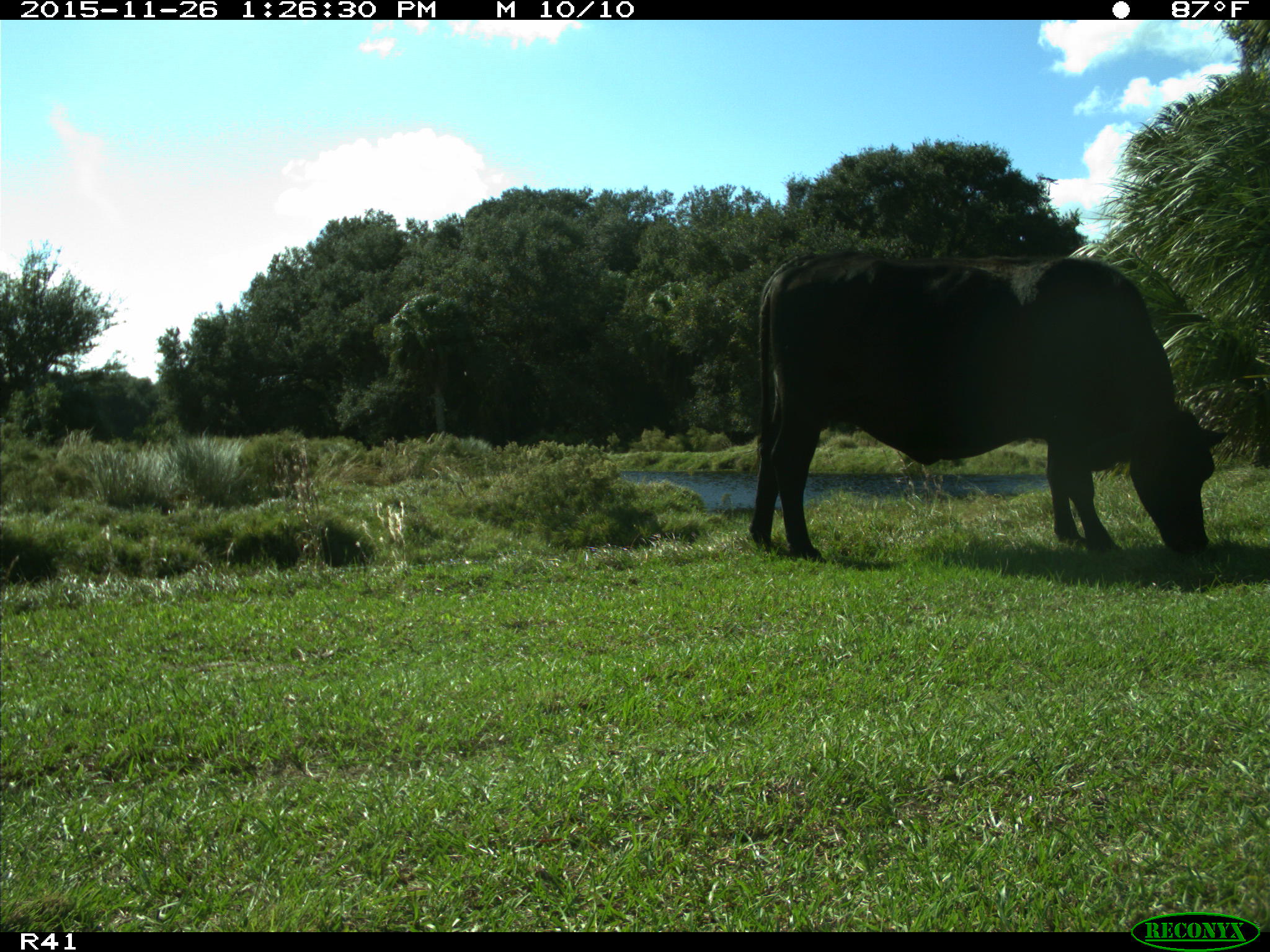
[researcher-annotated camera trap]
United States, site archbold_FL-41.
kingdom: Animalia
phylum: Chordata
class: Mammalia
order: Artiodactyla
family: Bovidae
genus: Bos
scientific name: Bos taurus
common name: domestic cow